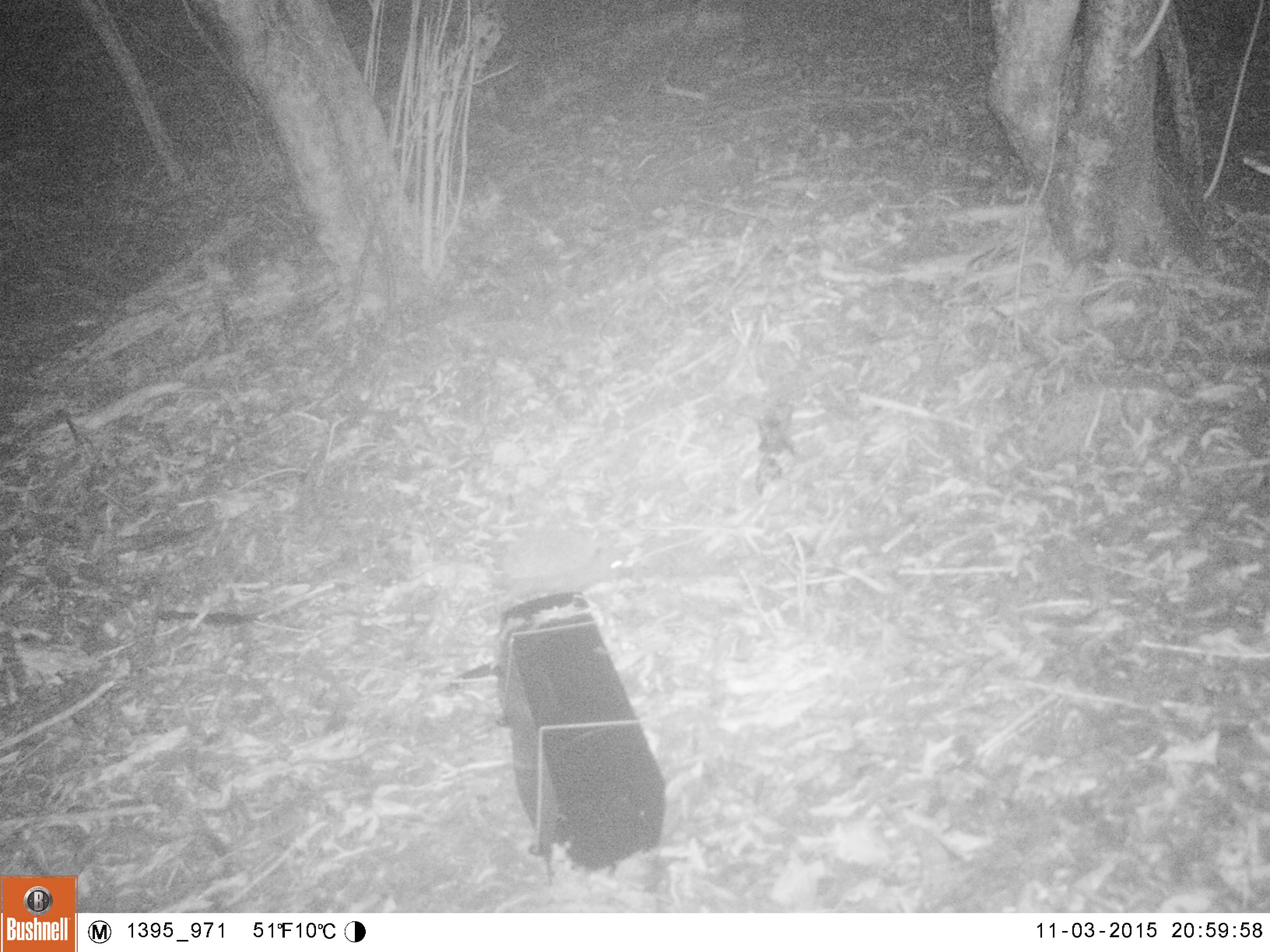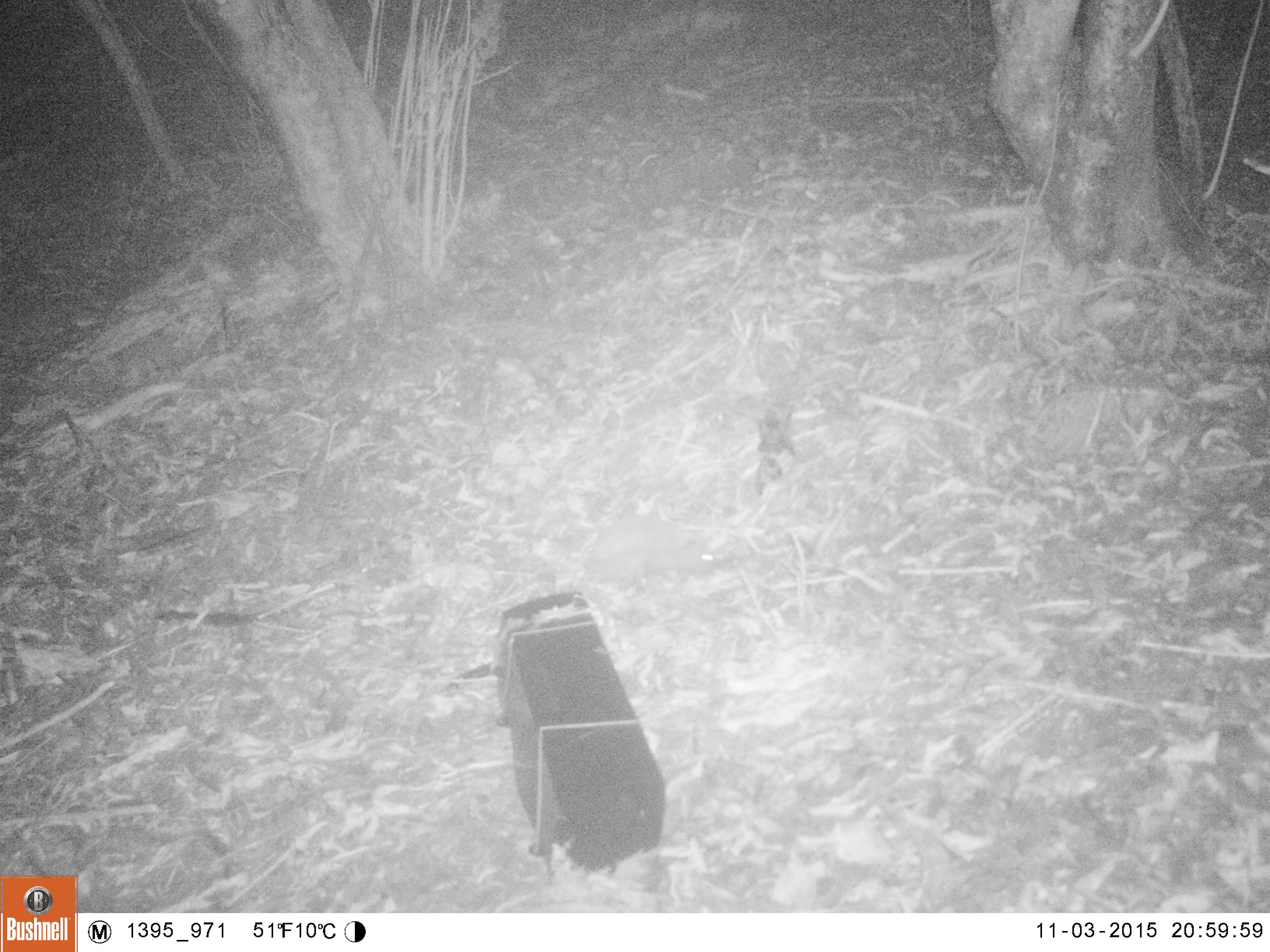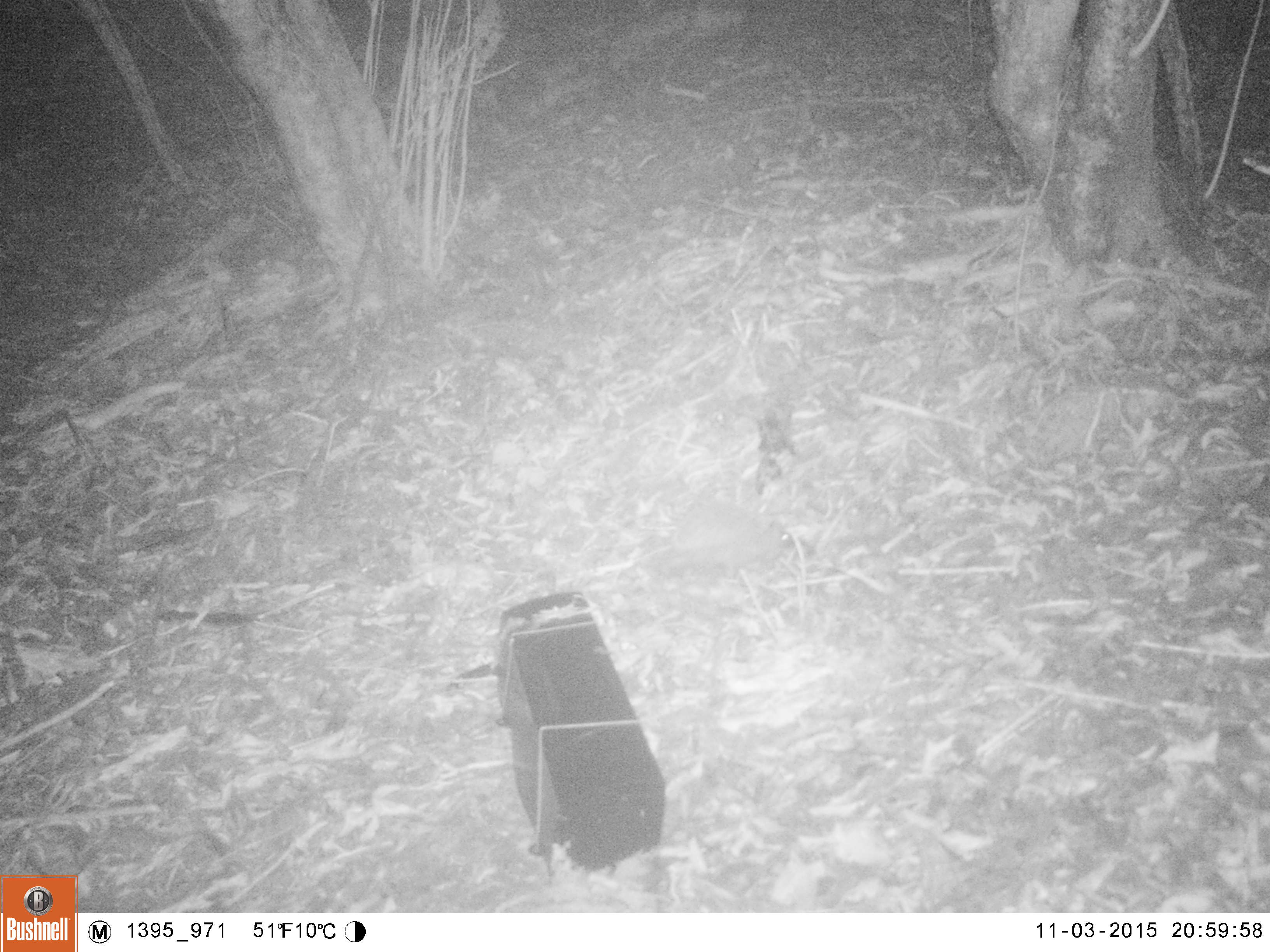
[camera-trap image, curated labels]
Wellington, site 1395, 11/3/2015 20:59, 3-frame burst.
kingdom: Animalia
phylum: Chordata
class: Mammalia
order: Eulipotyphla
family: Erinaceidae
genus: Erinaceus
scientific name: Erinaceus europaeus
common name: hedgehog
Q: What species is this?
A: Hedgehog (Erinaceus europaeus).